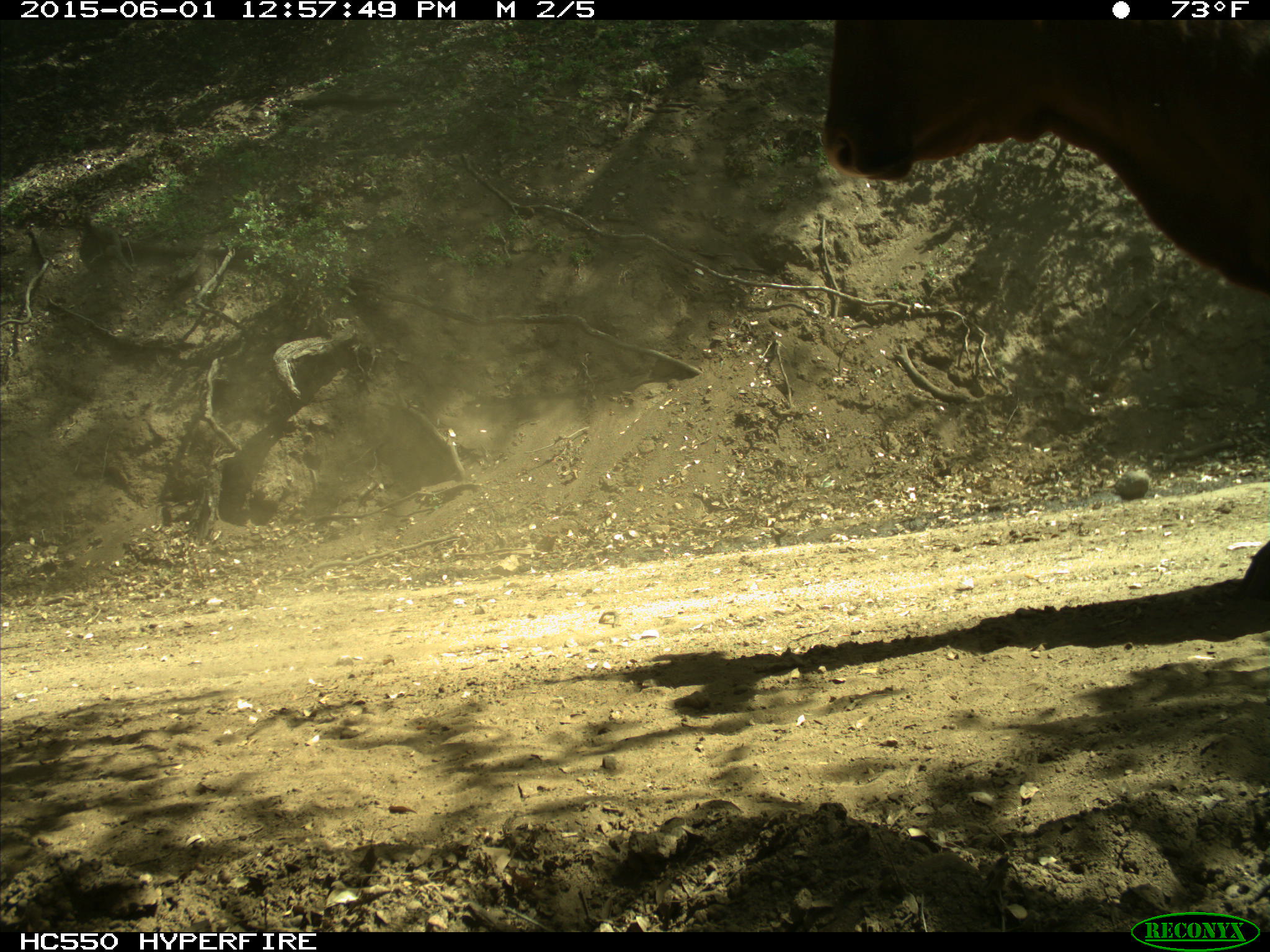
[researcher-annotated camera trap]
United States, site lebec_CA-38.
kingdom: Animalia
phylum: Chordata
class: Mammalia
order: Artiodactyla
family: Bovidae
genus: Bos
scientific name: Bos taurus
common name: domestic cow